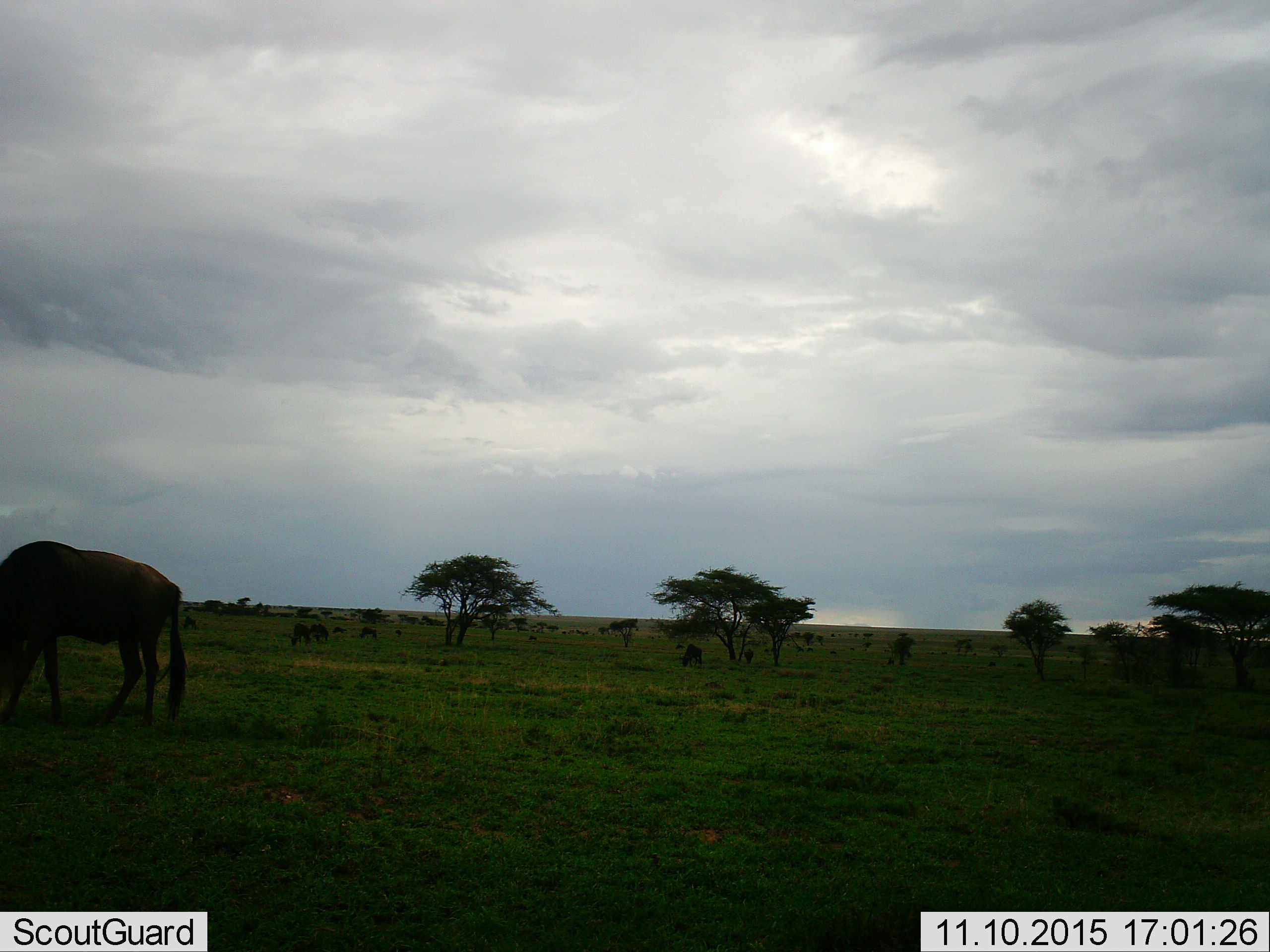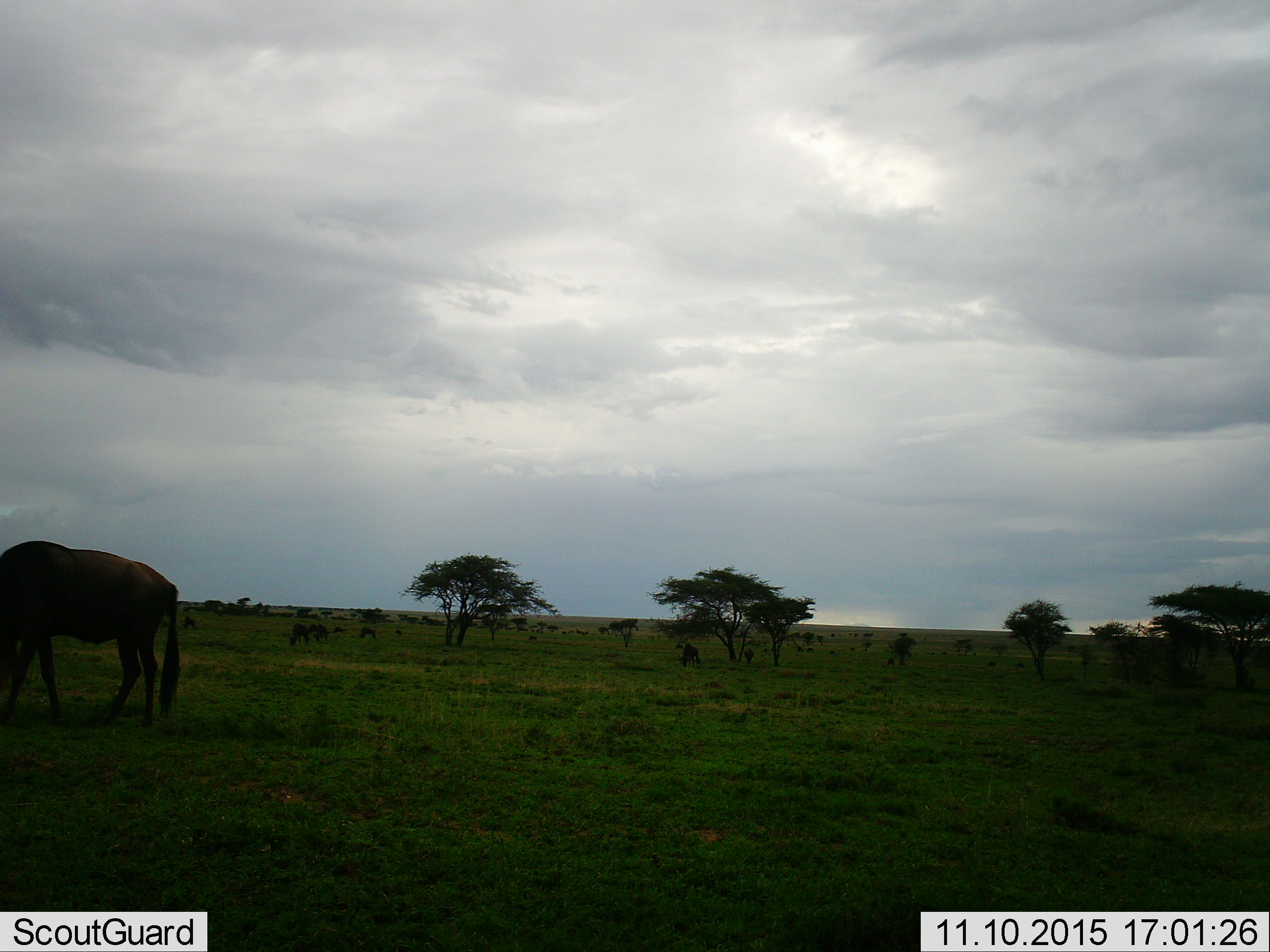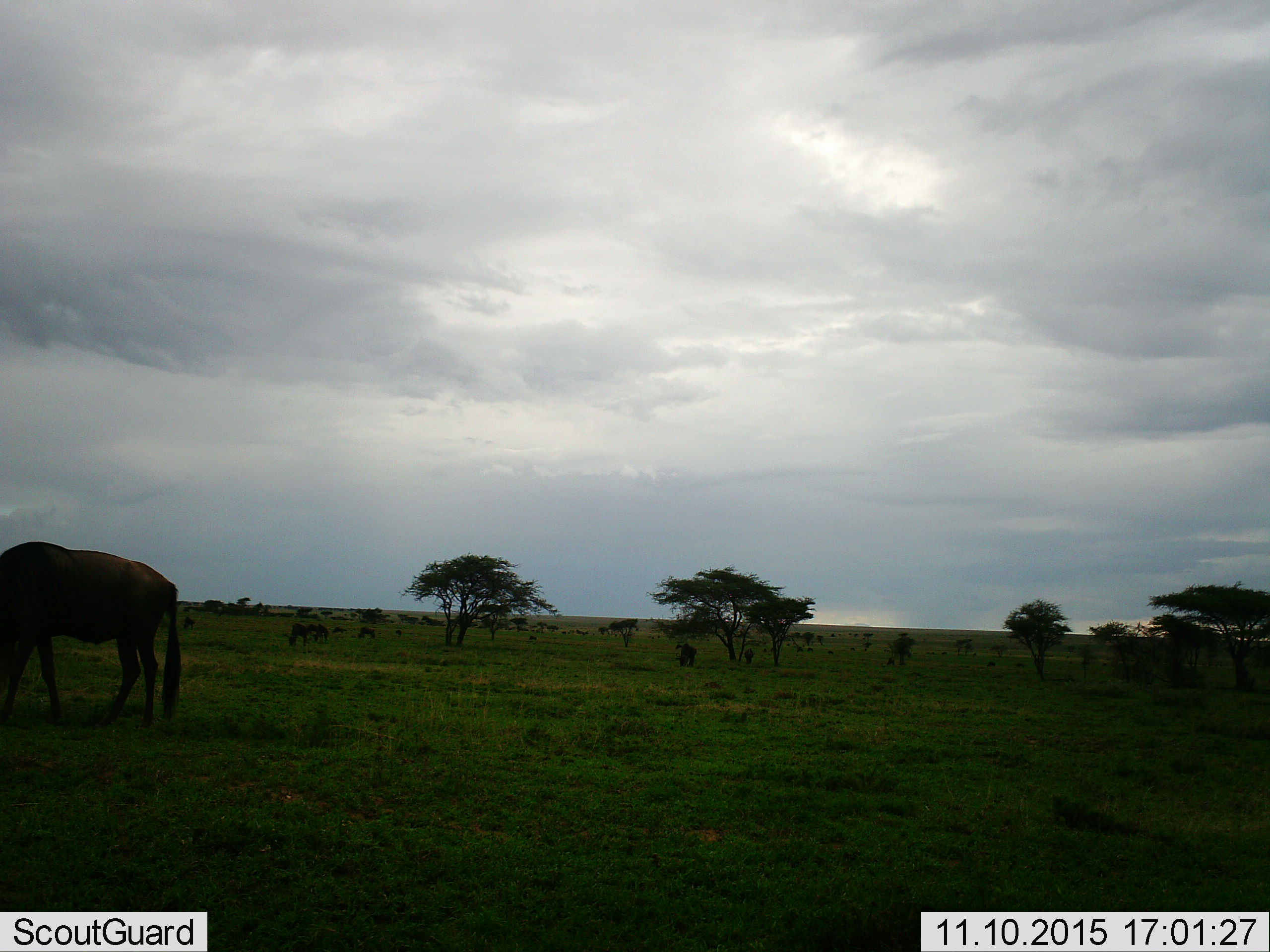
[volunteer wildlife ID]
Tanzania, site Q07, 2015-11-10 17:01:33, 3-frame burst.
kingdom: Animalia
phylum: Chordata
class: Mammalia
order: Artiodactyla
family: Bovidae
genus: Connochaetes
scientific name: Connochaetes taurinus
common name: blue wildebeest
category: wildebeest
Wildebeest (blue wildebeest) (Connochaetes taurinus), count 11-50. Behavior (volunteer vote fractions): standing 12%, resting 0%, moving 12%, interacting 0%. Young present (vote fraction): 0%. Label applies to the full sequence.